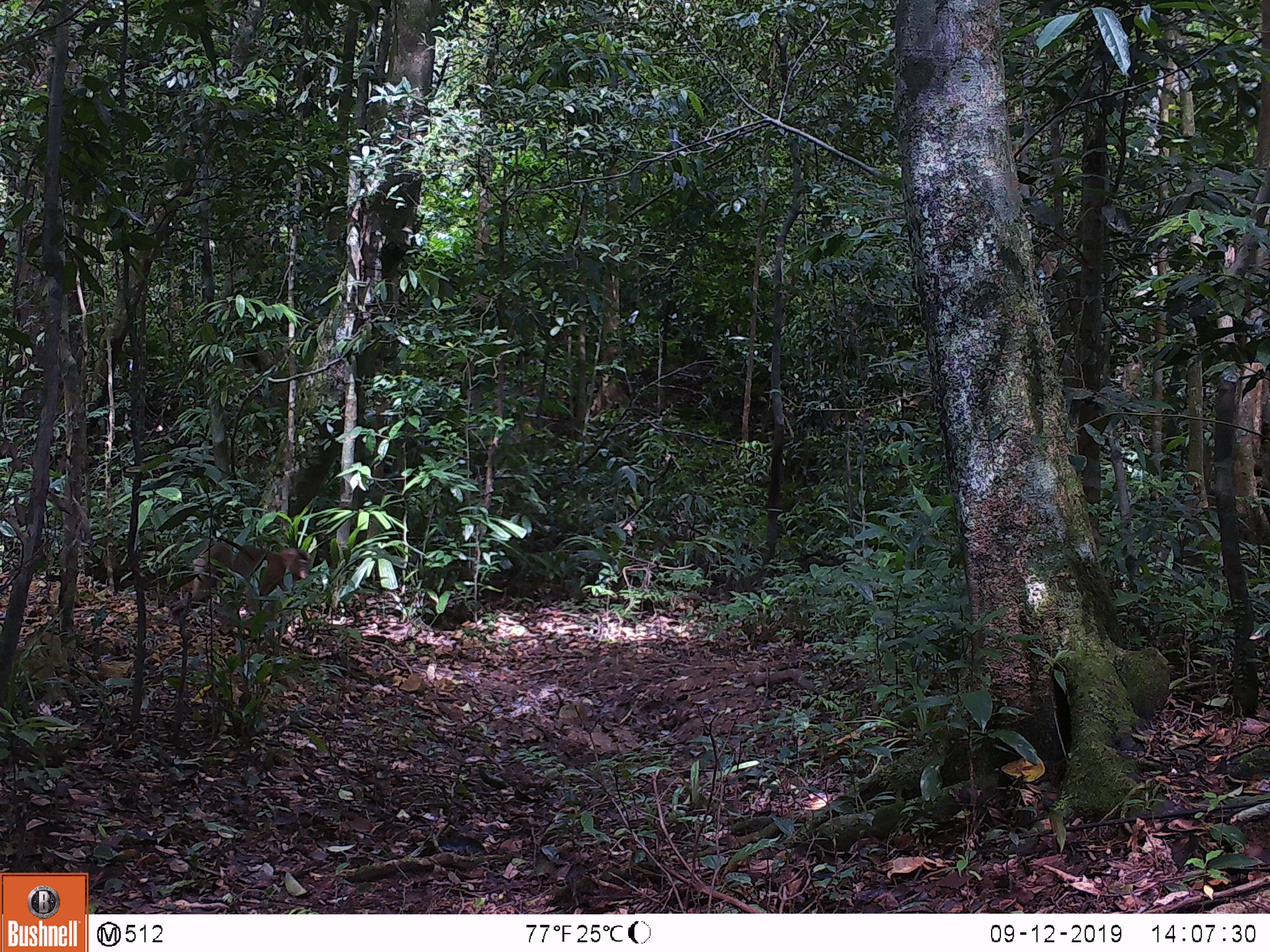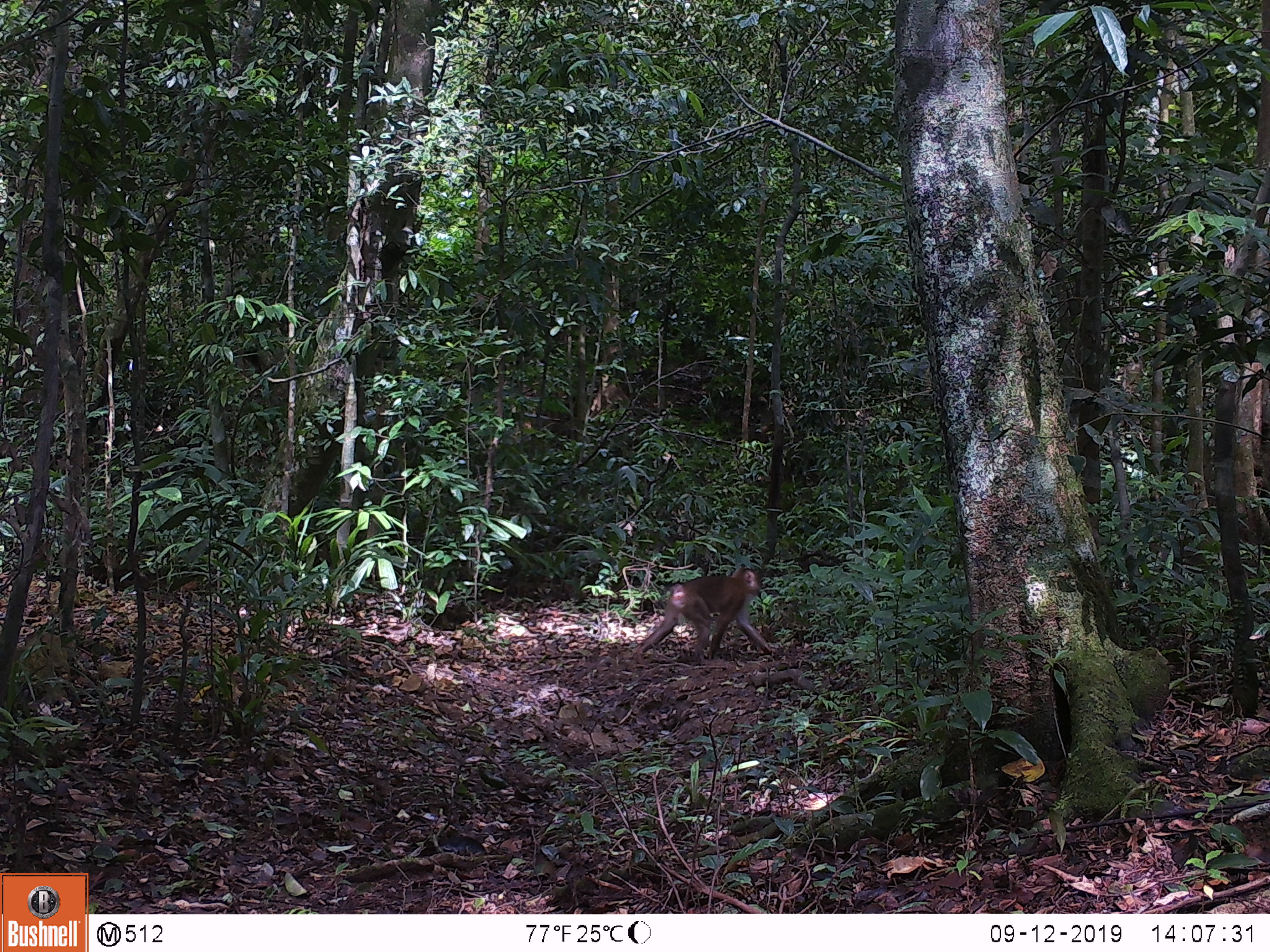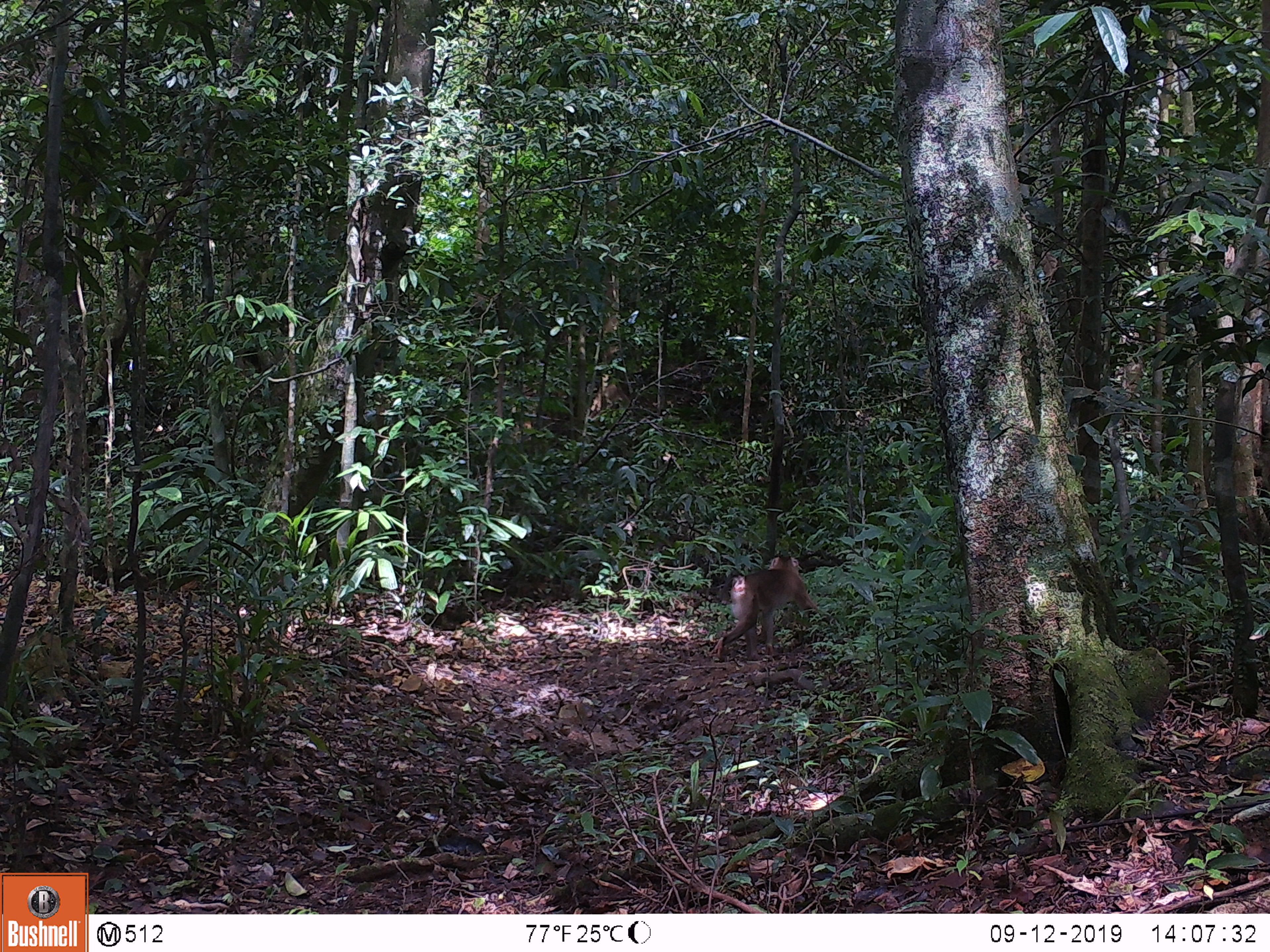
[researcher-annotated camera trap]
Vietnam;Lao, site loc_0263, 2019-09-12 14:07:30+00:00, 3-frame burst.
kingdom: Animalia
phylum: Chordata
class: Mammalia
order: Primates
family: Cercopithecidae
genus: Macaca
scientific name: Macaca nemestrina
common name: pig-tailed macaque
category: pig tailed macaque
Pig tailed macaque (pig-tailed macaque) (Macaca nemestrina). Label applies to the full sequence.